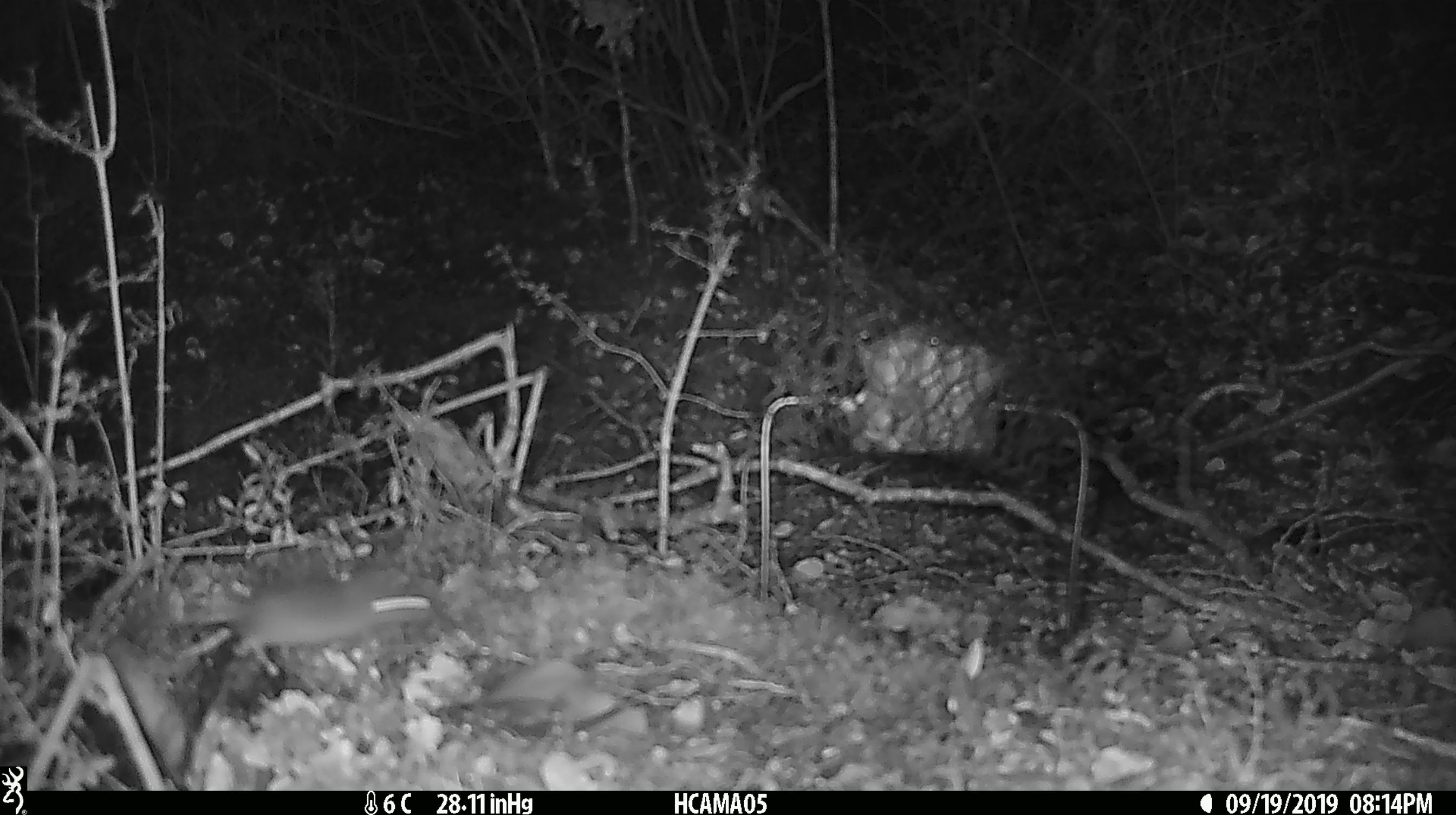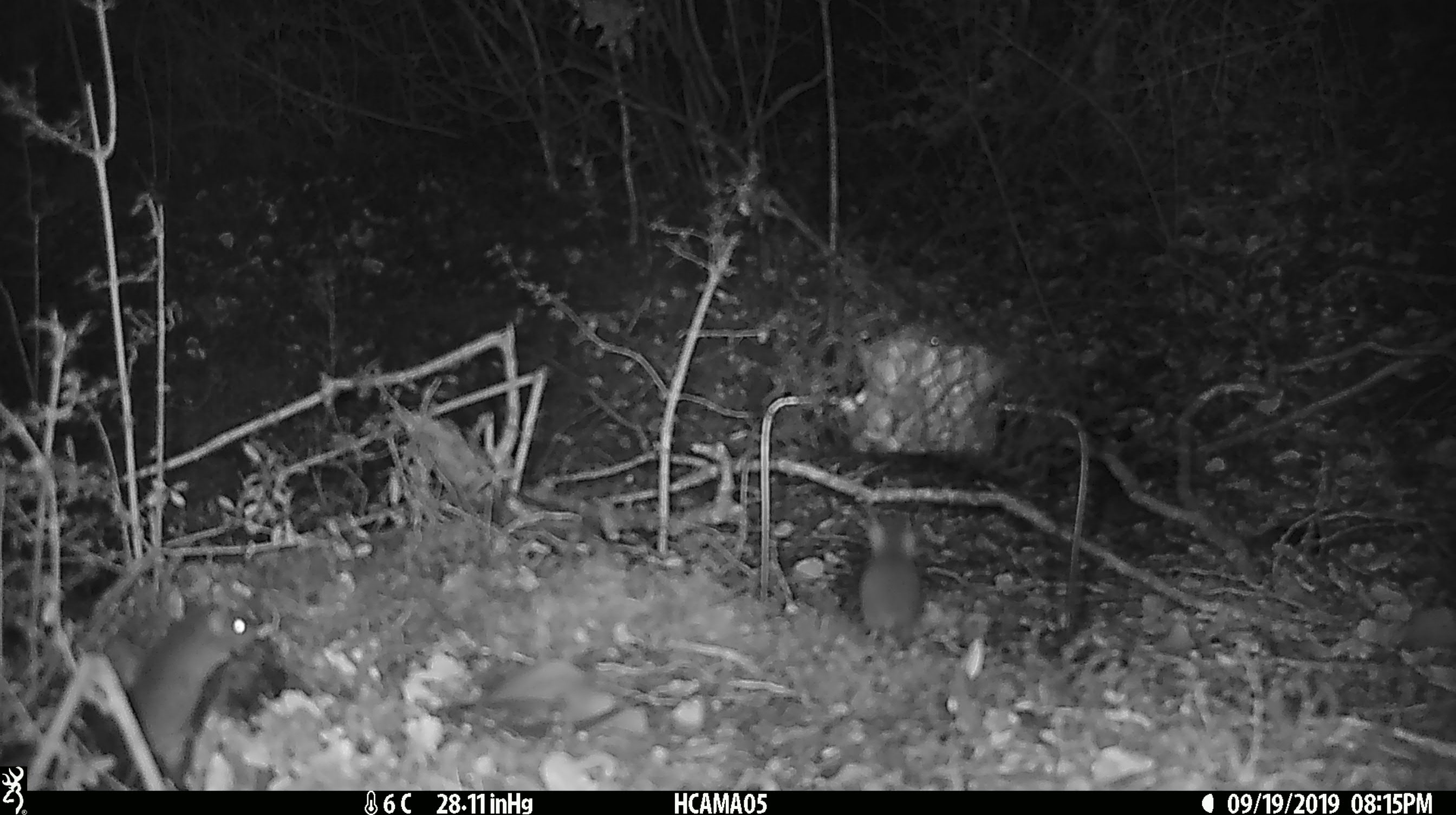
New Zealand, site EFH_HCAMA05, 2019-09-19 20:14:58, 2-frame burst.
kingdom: Animalia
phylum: Chordata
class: Mammalia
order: Rodentia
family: Muridae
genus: Mus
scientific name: Mus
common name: mouse